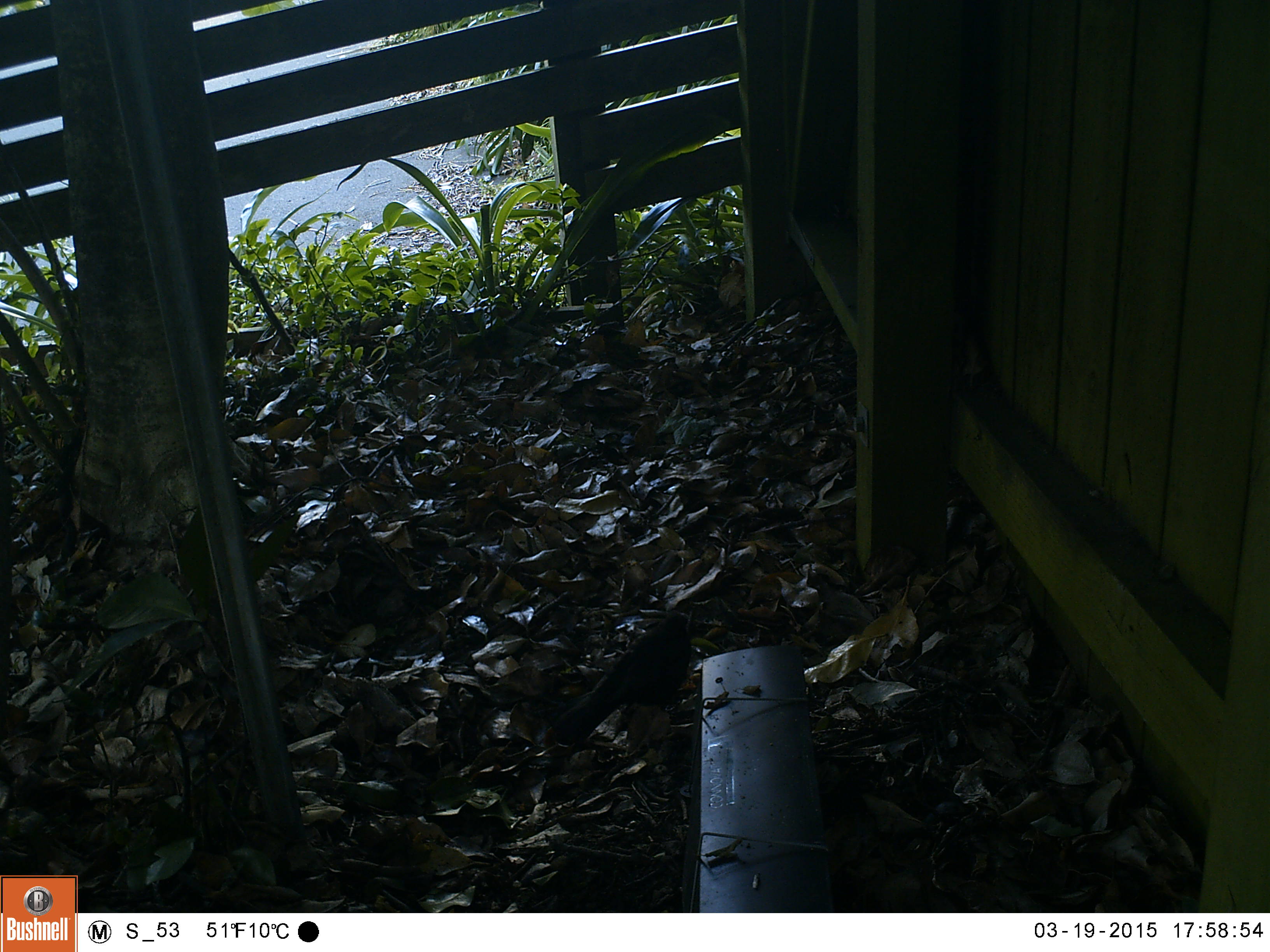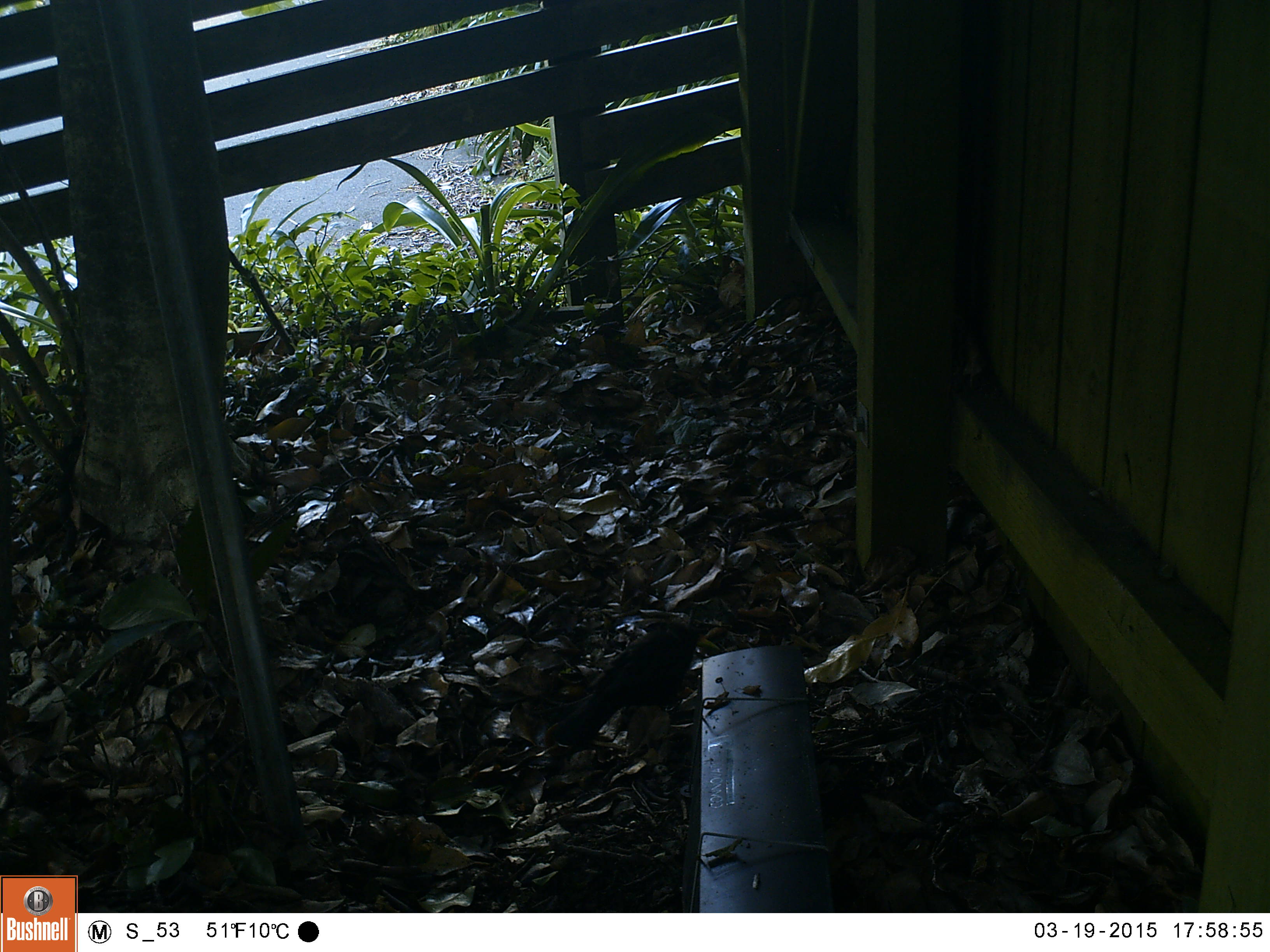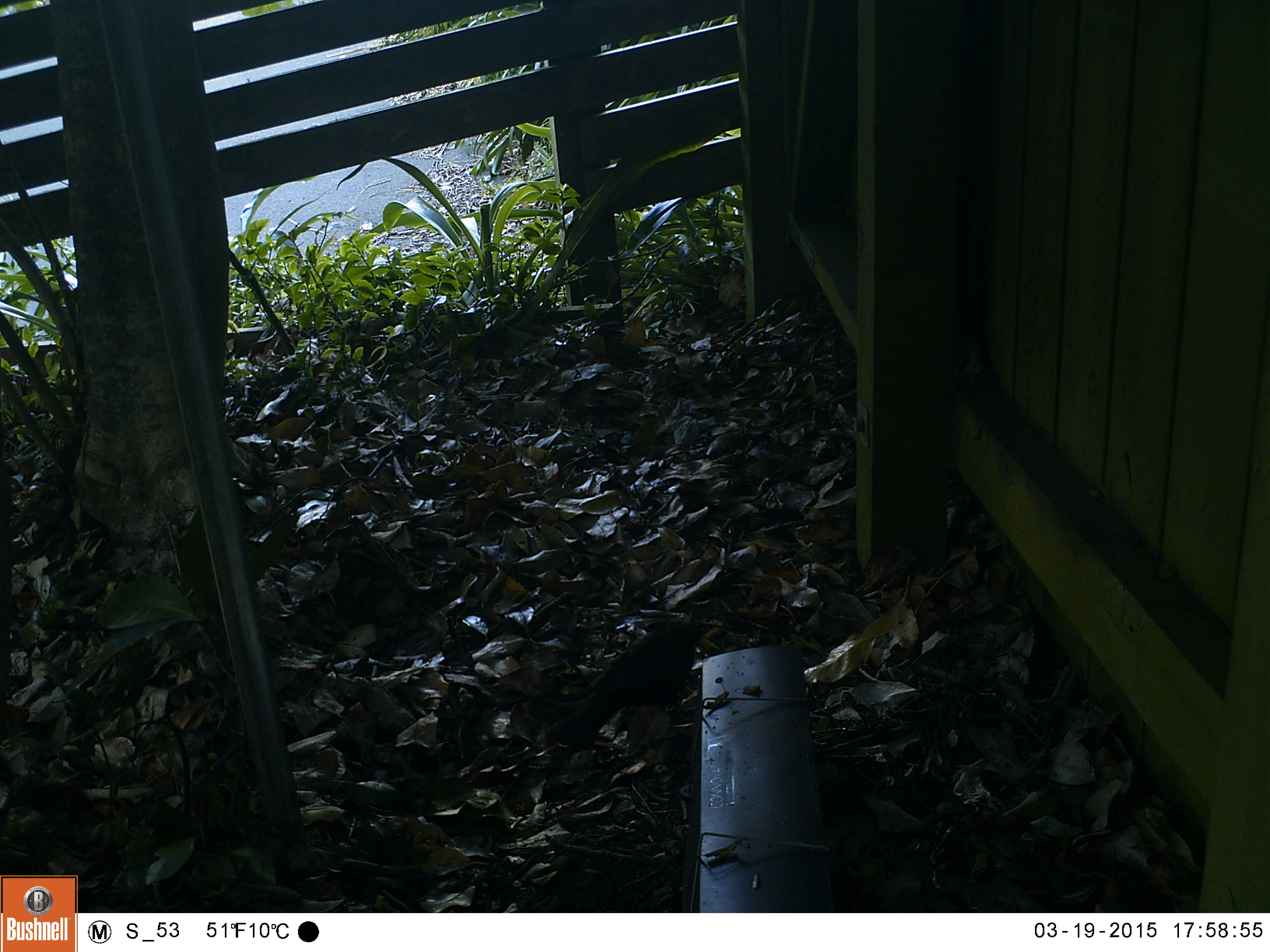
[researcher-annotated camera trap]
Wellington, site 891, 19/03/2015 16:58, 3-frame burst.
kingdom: Animalia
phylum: Chordata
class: Aves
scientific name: Aves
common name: bird